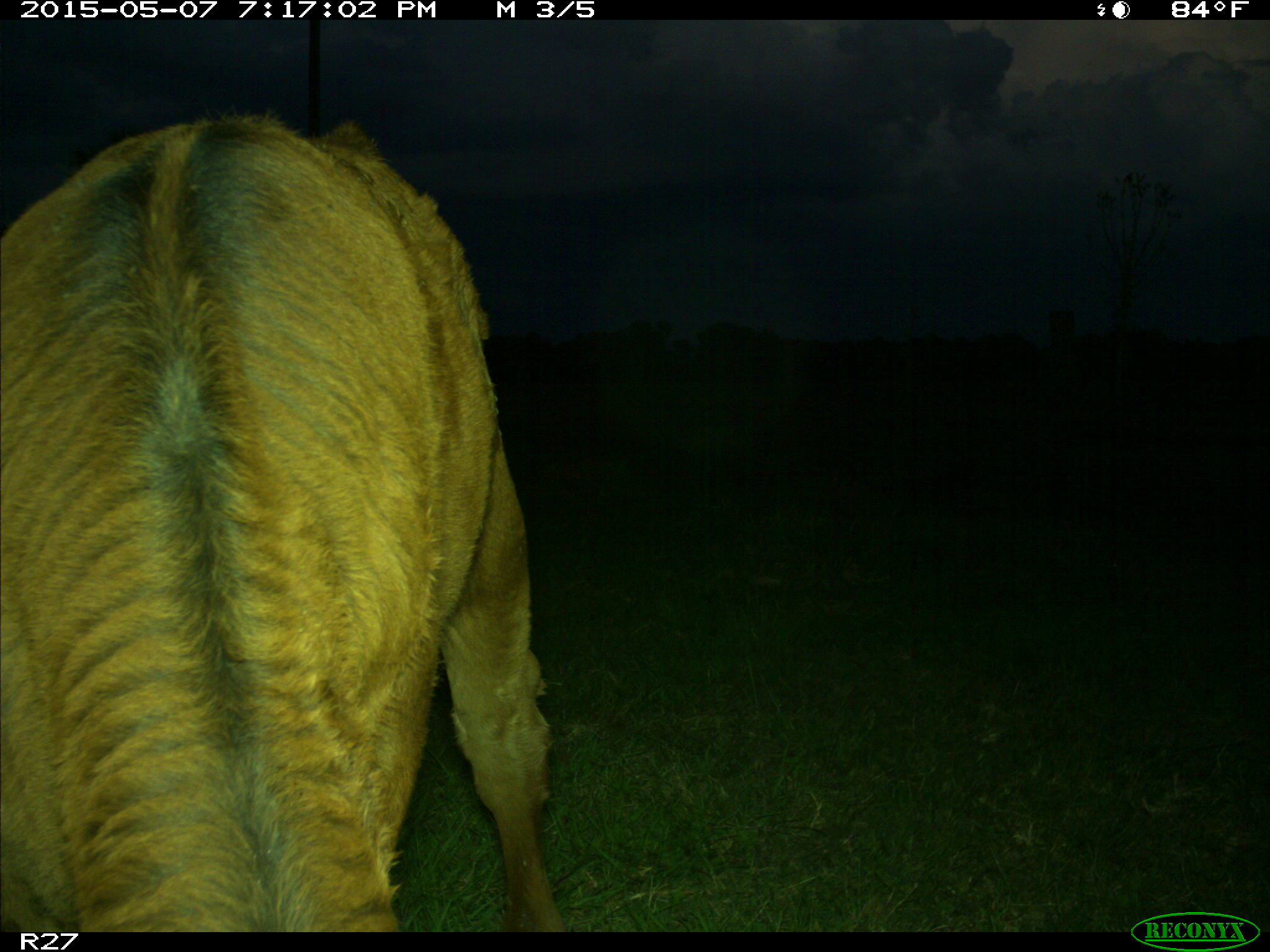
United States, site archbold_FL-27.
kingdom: Animalia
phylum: Chordata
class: Mammalia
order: Artiodactyla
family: Bovidae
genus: Bos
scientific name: Bos taurus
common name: domestic cow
Bos taurus (domestic cow).